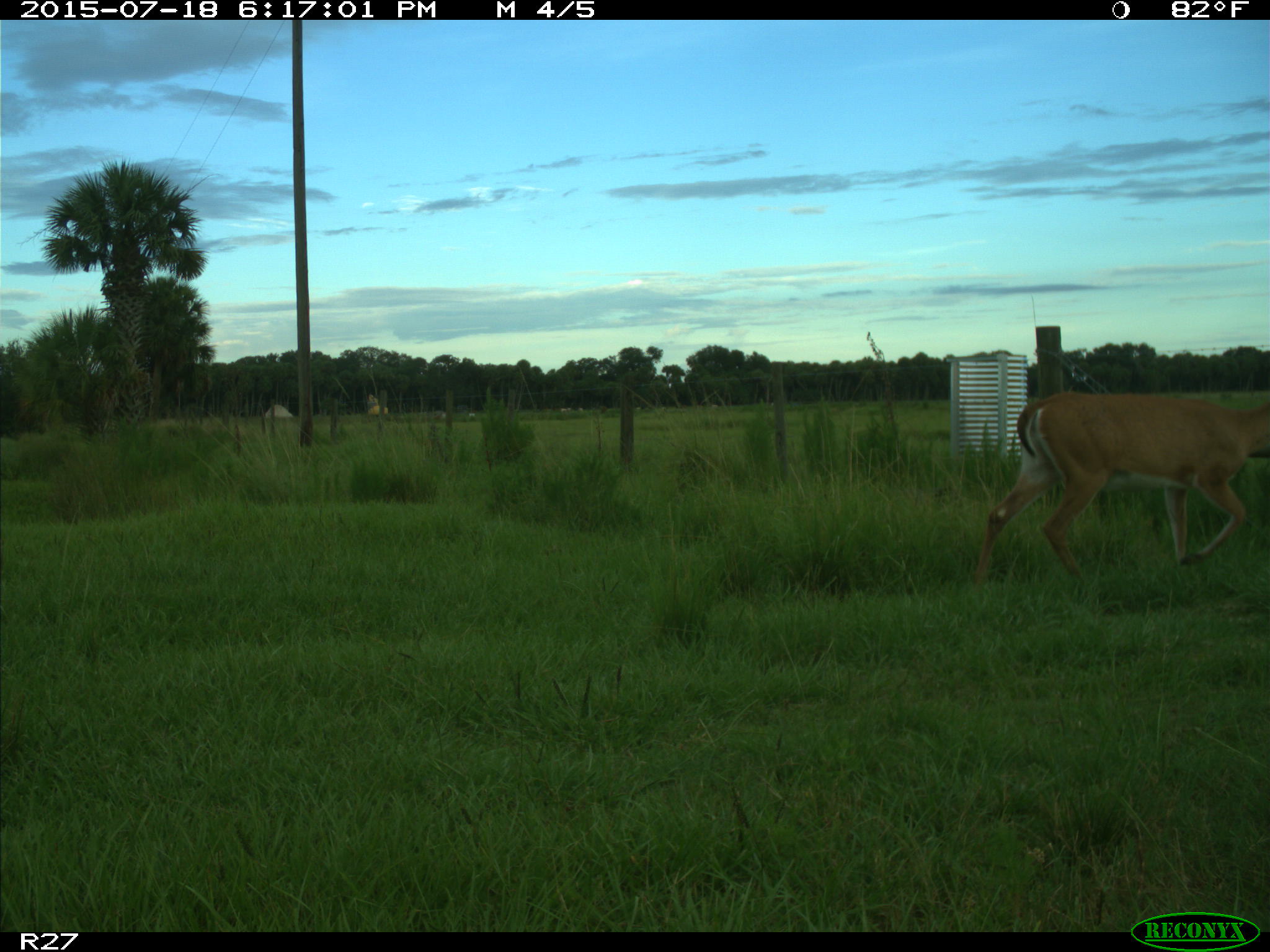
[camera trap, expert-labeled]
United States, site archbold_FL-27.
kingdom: Animalia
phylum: Chordata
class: Mammalia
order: Artiodactyla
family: Cervidae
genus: Odocoileus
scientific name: Odocoileus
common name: deer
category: unidentified deer